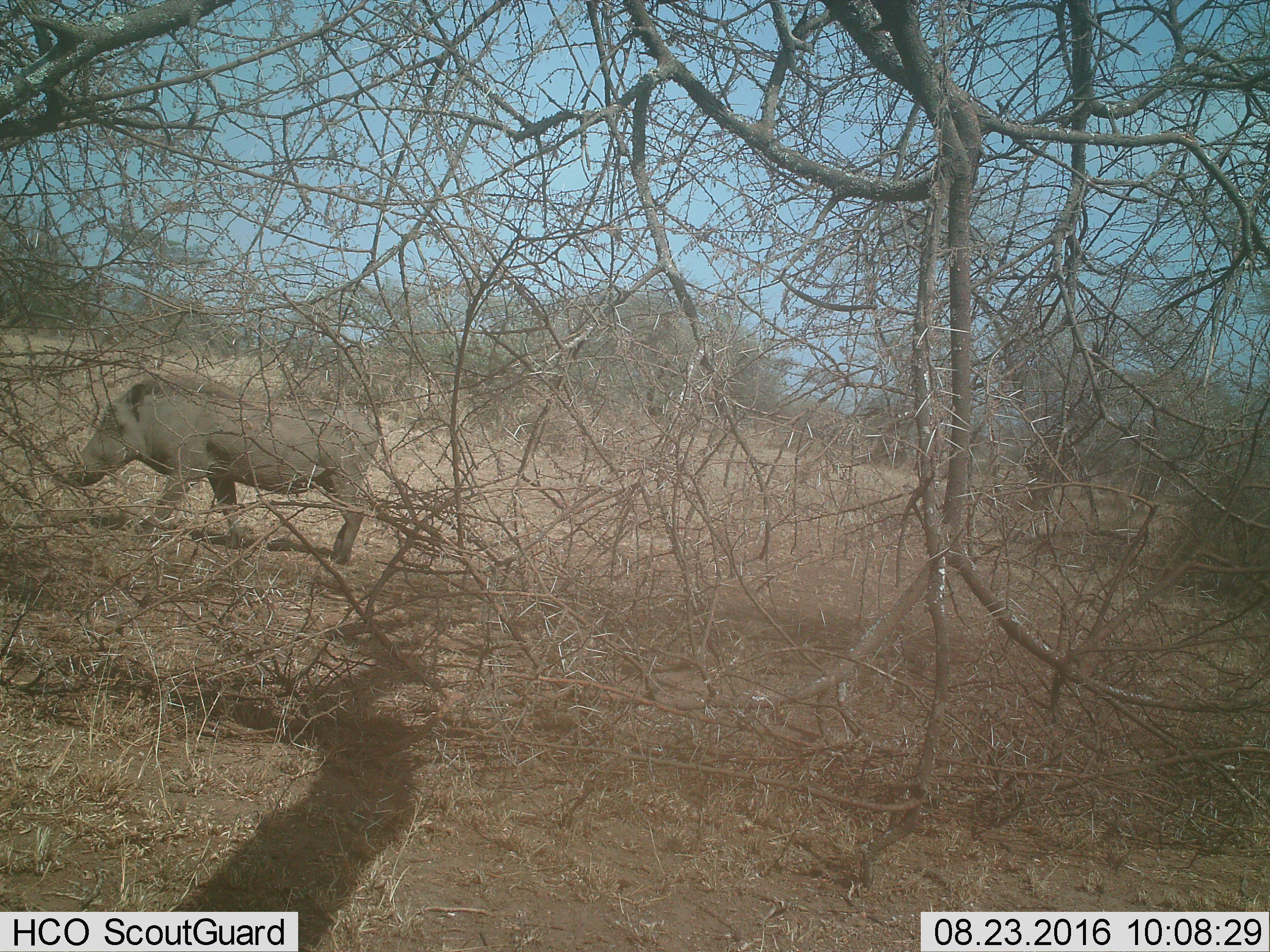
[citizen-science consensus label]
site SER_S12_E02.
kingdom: Animalia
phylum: Chordata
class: Mammalia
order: Artiodactyla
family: Suidae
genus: Phacochoerus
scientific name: Phacochoerus africanus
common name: warthog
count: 1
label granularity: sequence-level